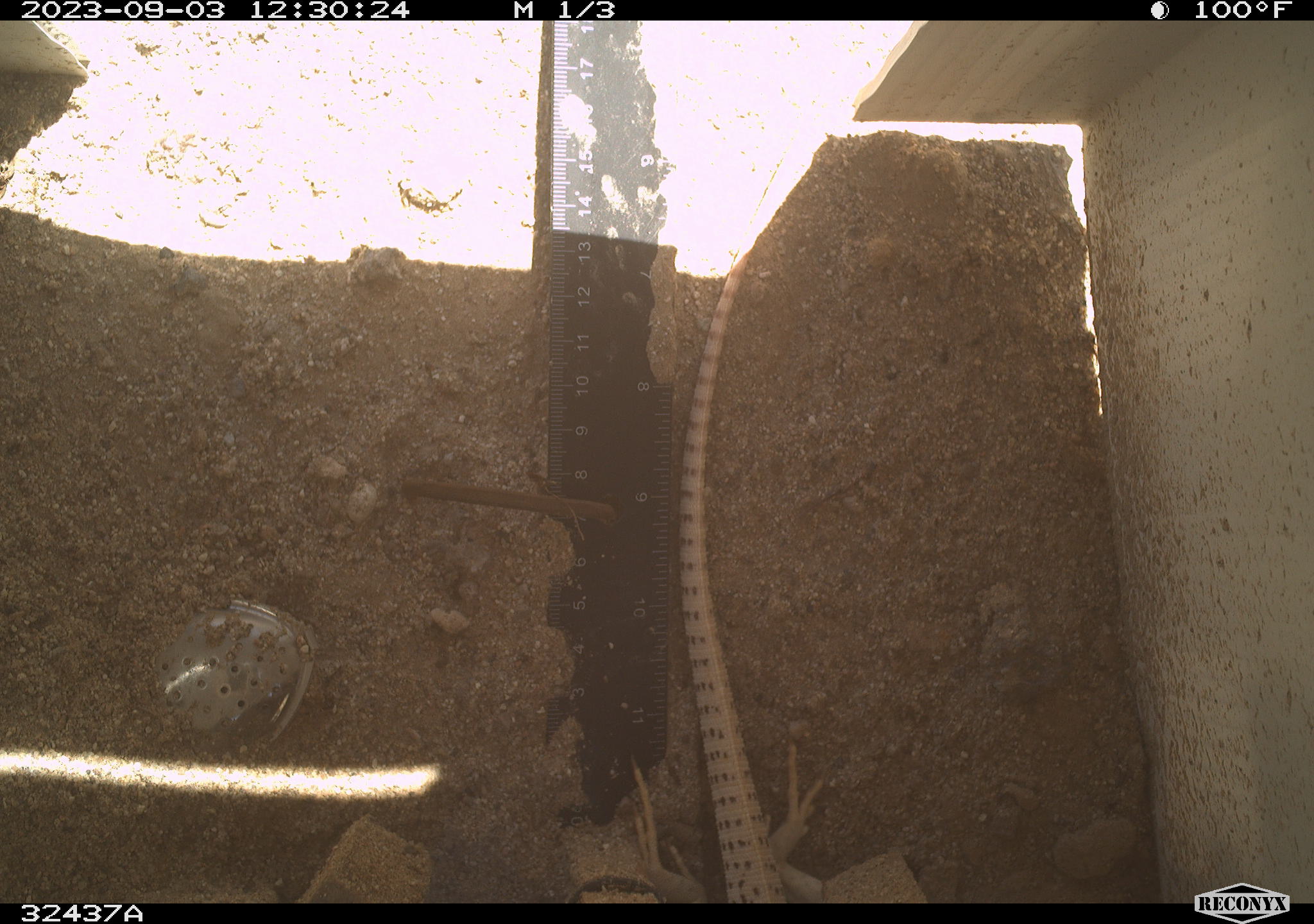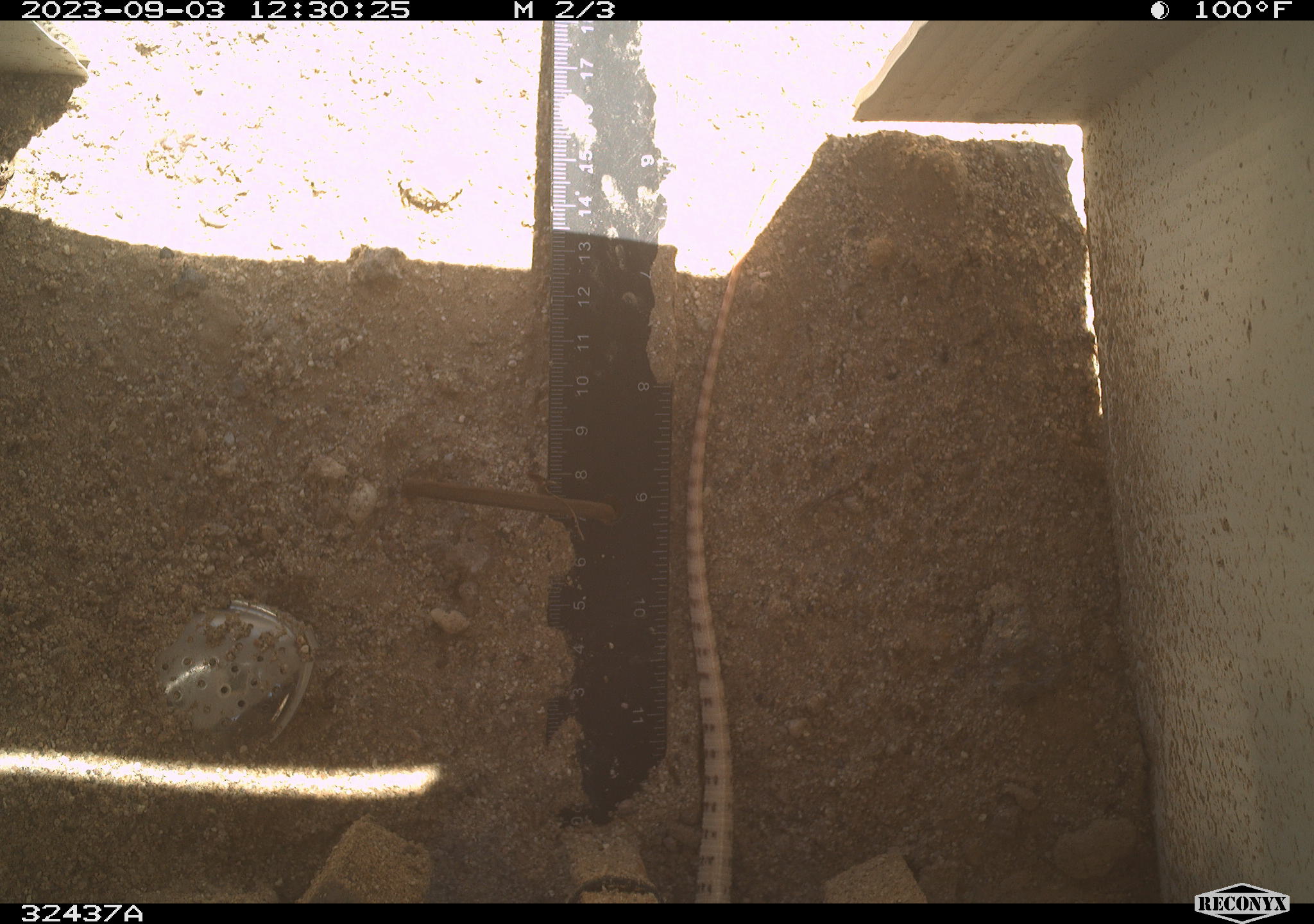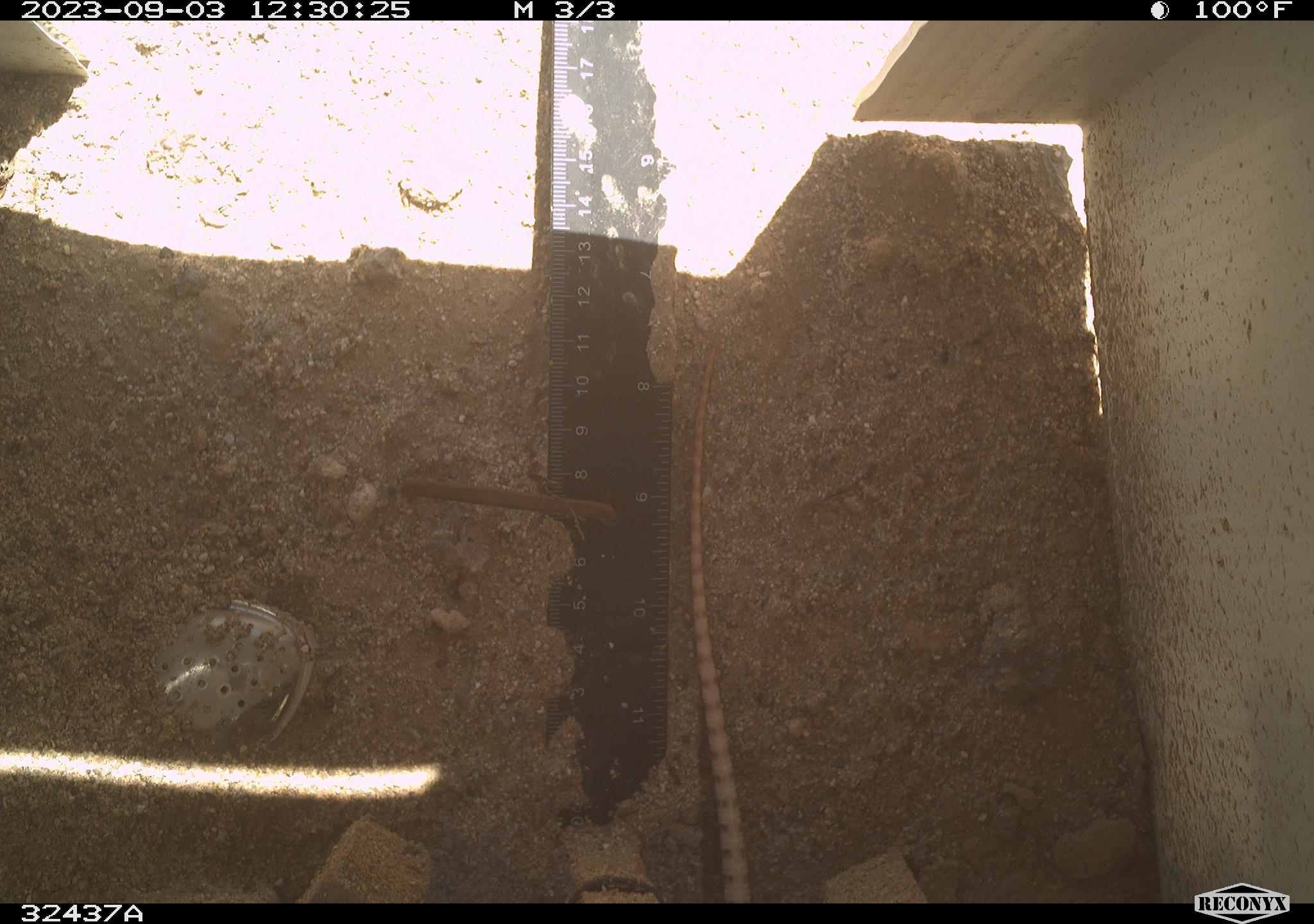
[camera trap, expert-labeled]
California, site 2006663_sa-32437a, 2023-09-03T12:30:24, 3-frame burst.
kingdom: Animalia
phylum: Chordata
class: Reptilia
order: Squamata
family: Iguanidae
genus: Dipsosaurus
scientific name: Dipsosaurus dorsalis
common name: common desert iguana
Common desert iguana (Dipsosaurus dorsalis).